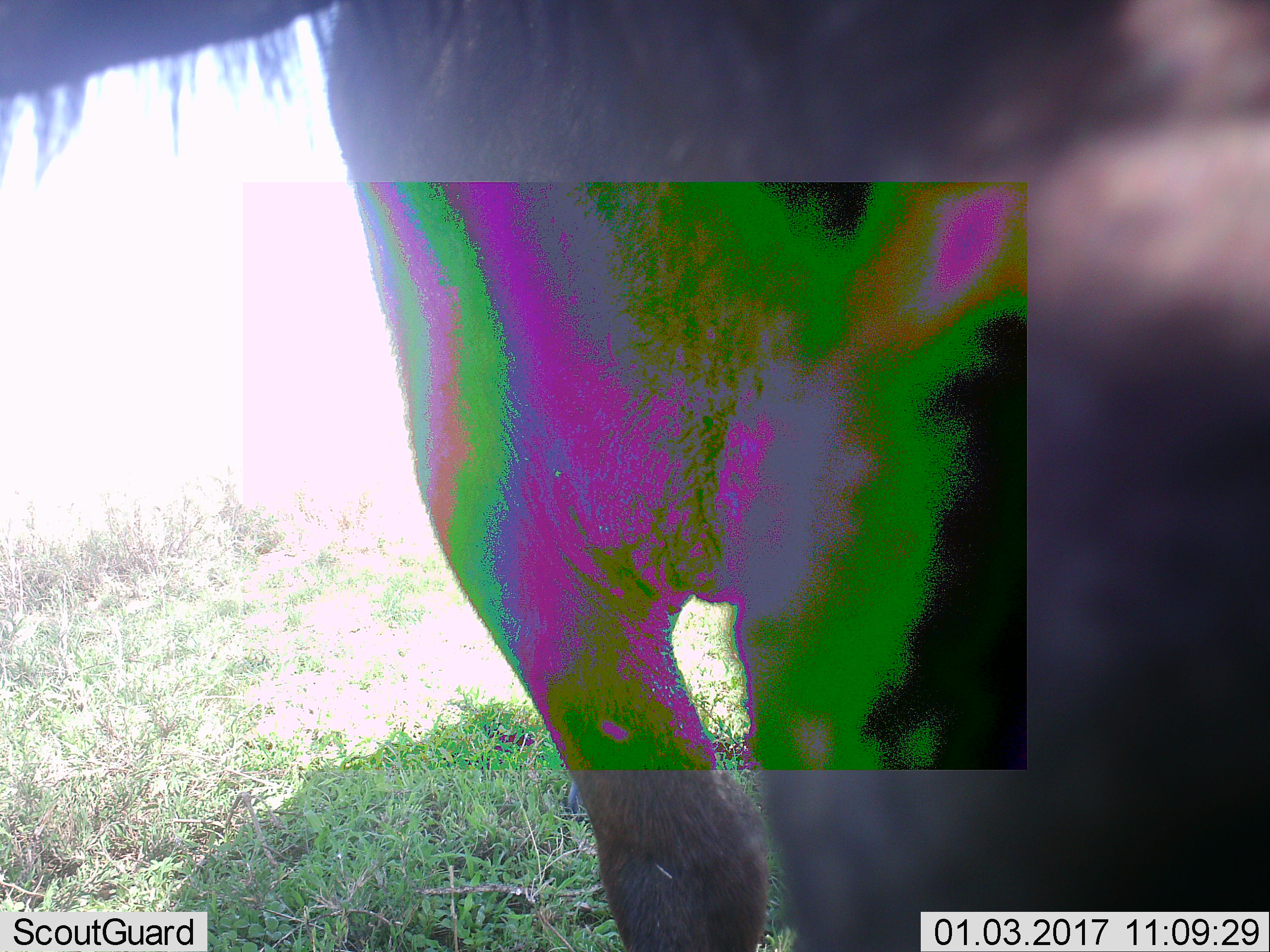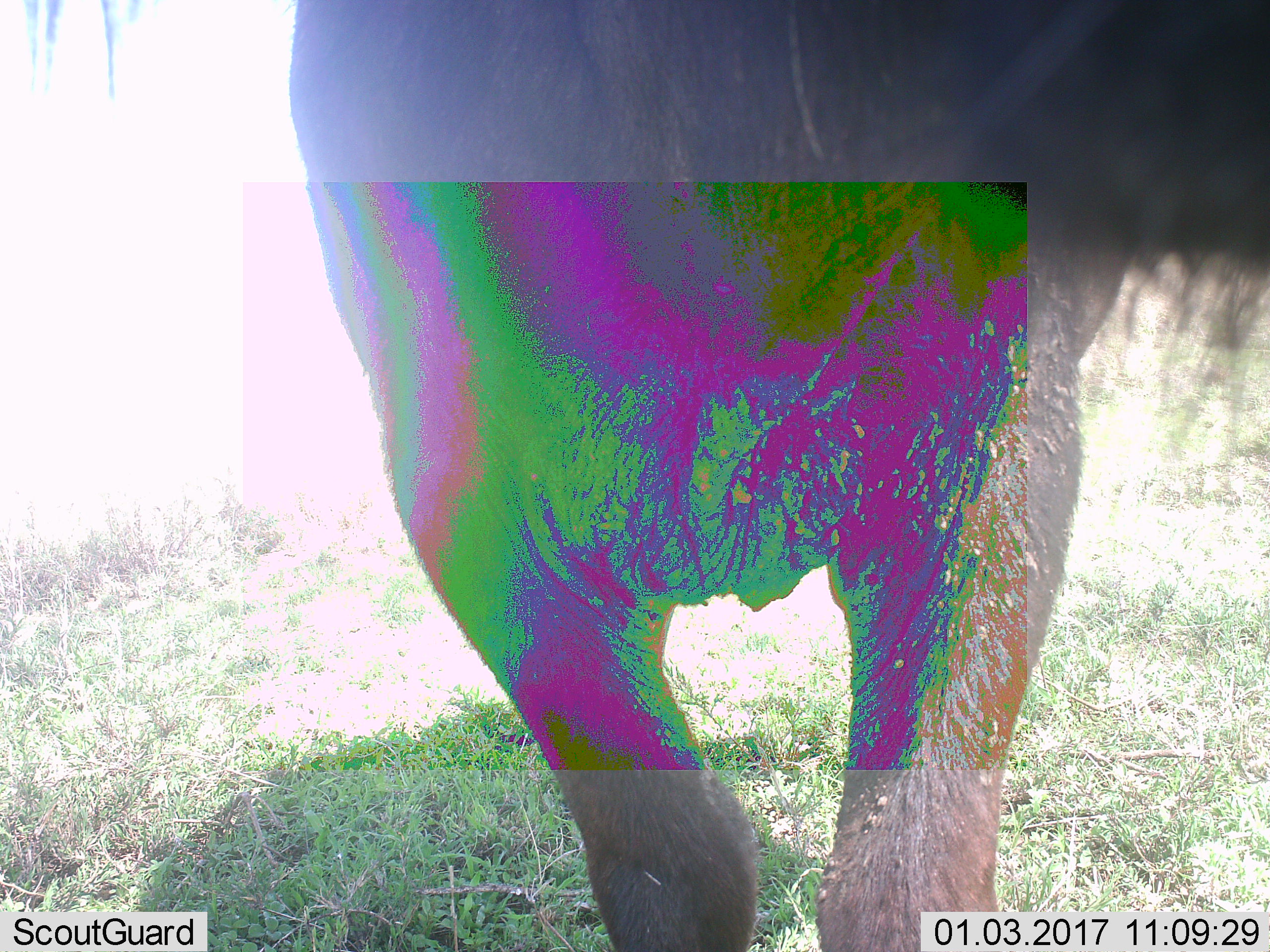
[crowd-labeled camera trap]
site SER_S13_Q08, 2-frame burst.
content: unidentified animal